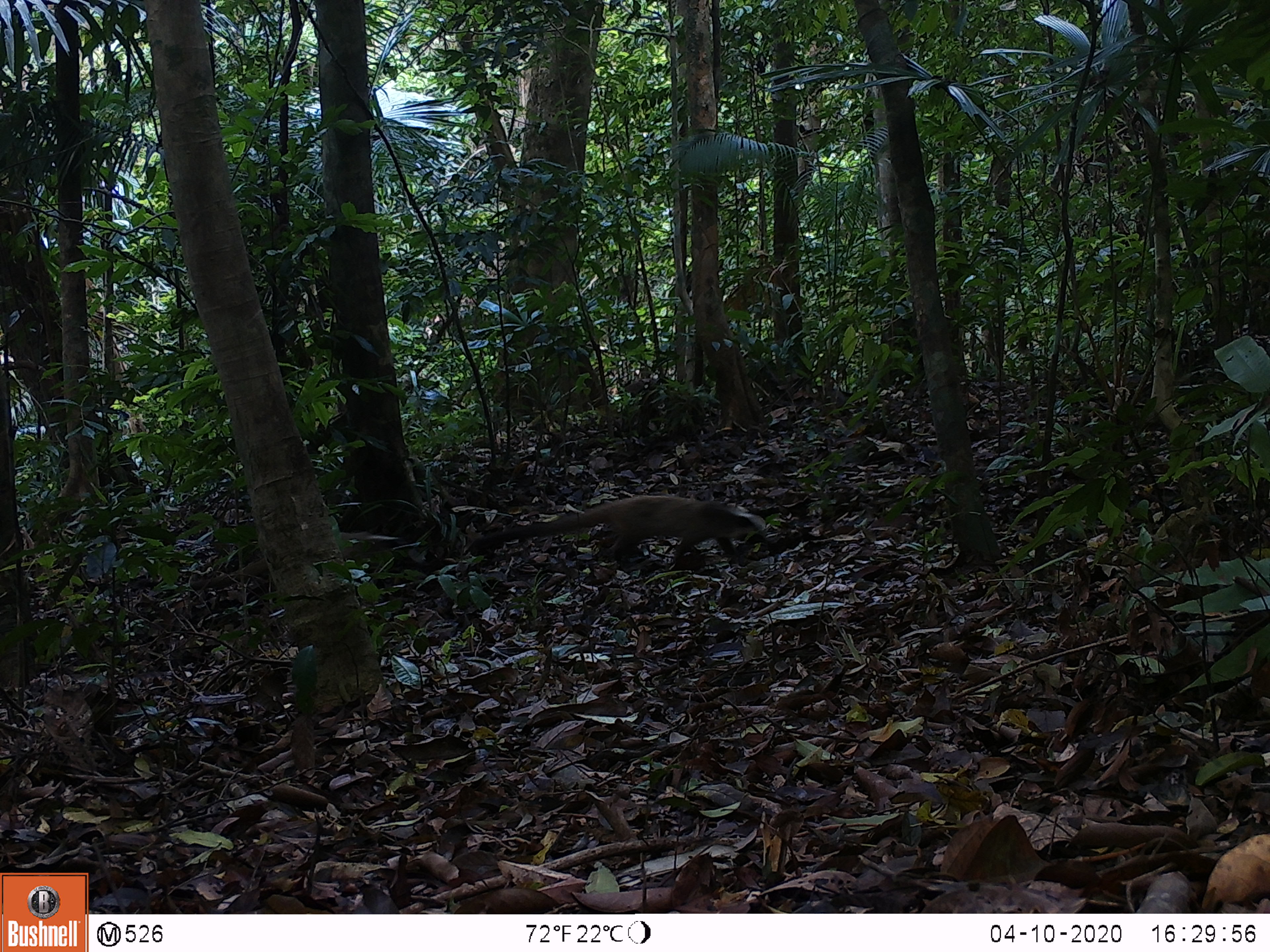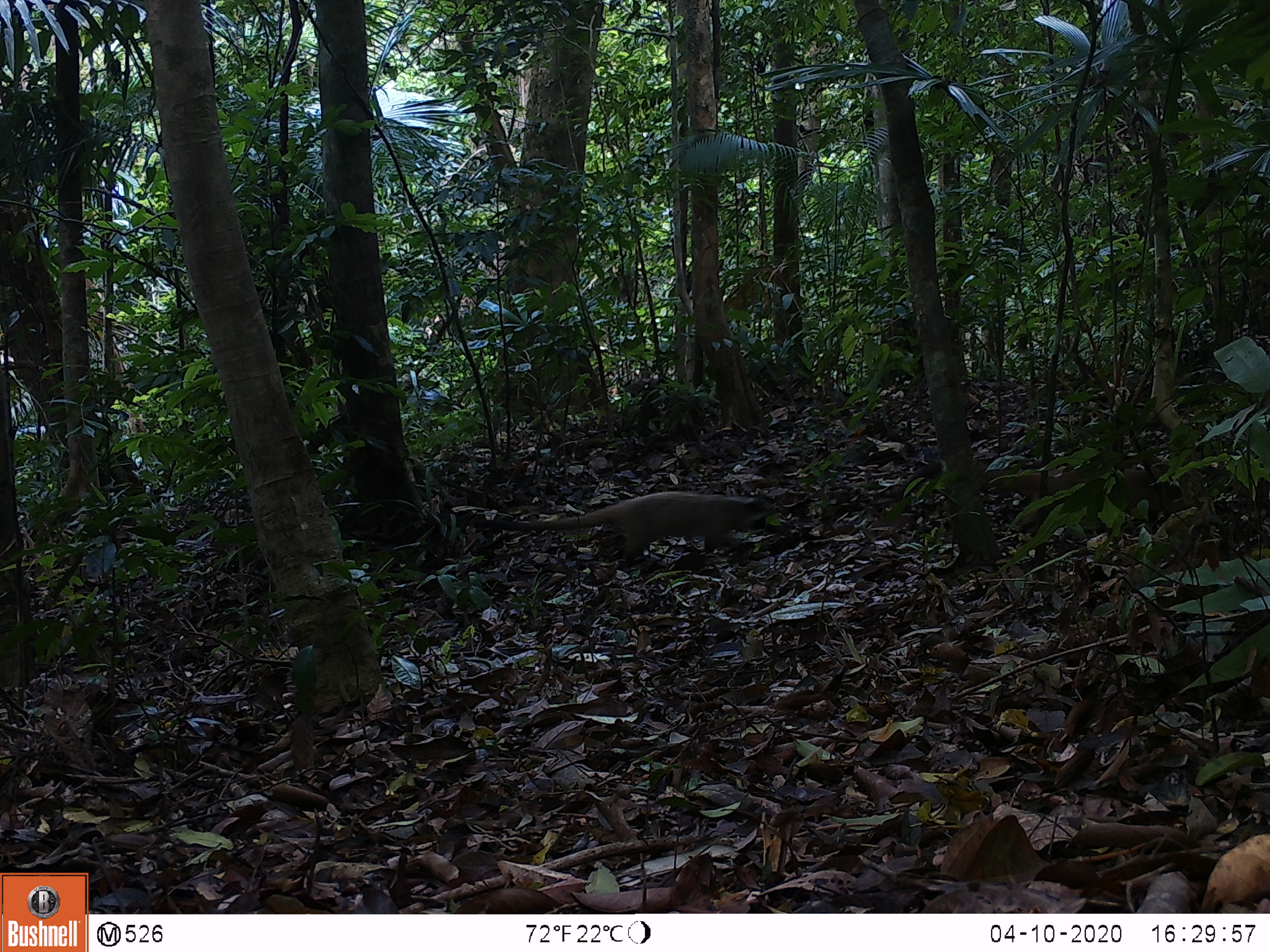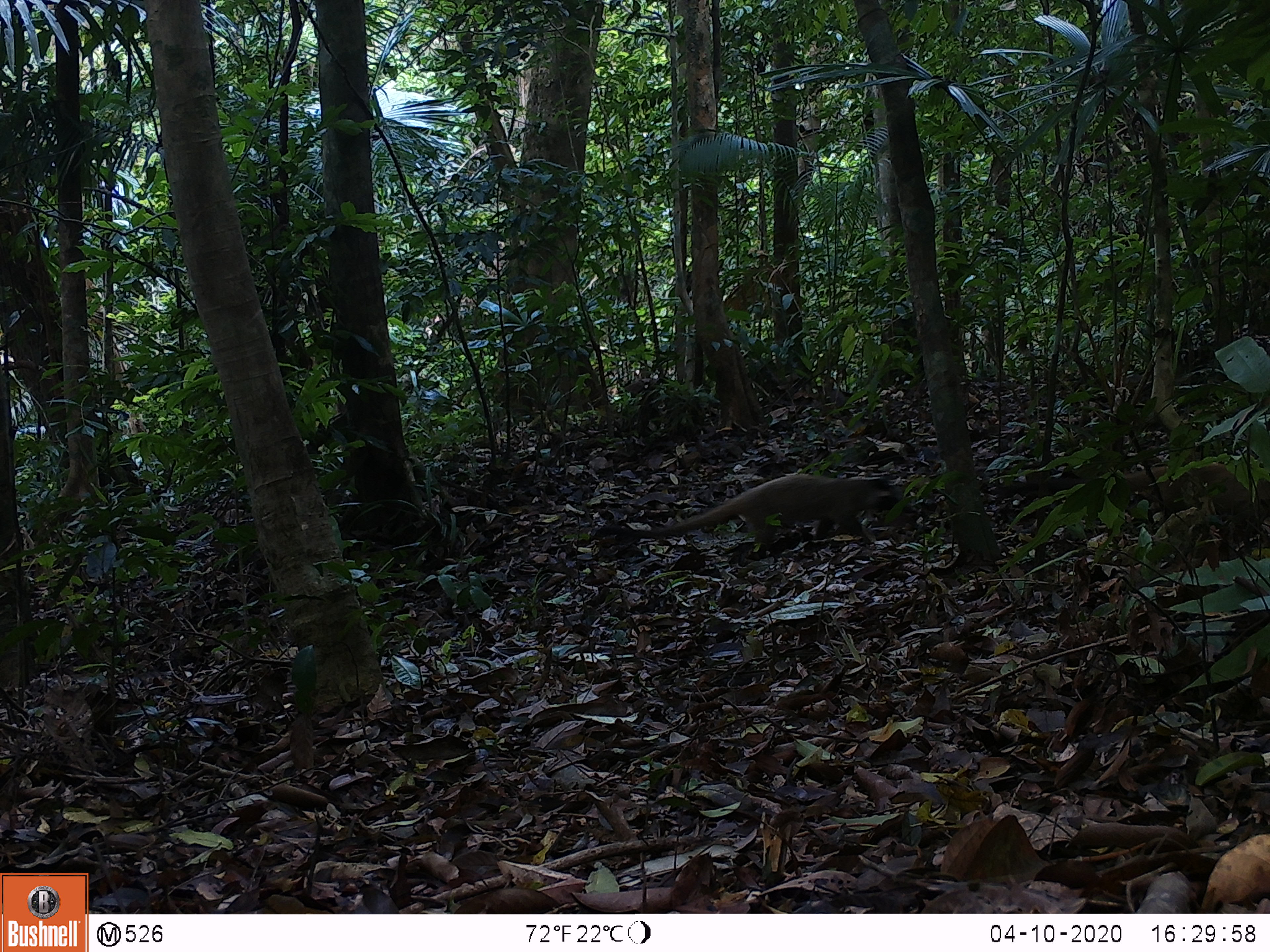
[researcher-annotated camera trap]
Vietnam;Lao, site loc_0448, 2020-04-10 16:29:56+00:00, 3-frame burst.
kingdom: Animalia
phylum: Chordata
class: Mammalia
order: Carnivora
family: Viverridae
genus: Paguma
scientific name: Paguma larvata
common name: masked palm civet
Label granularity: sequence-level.